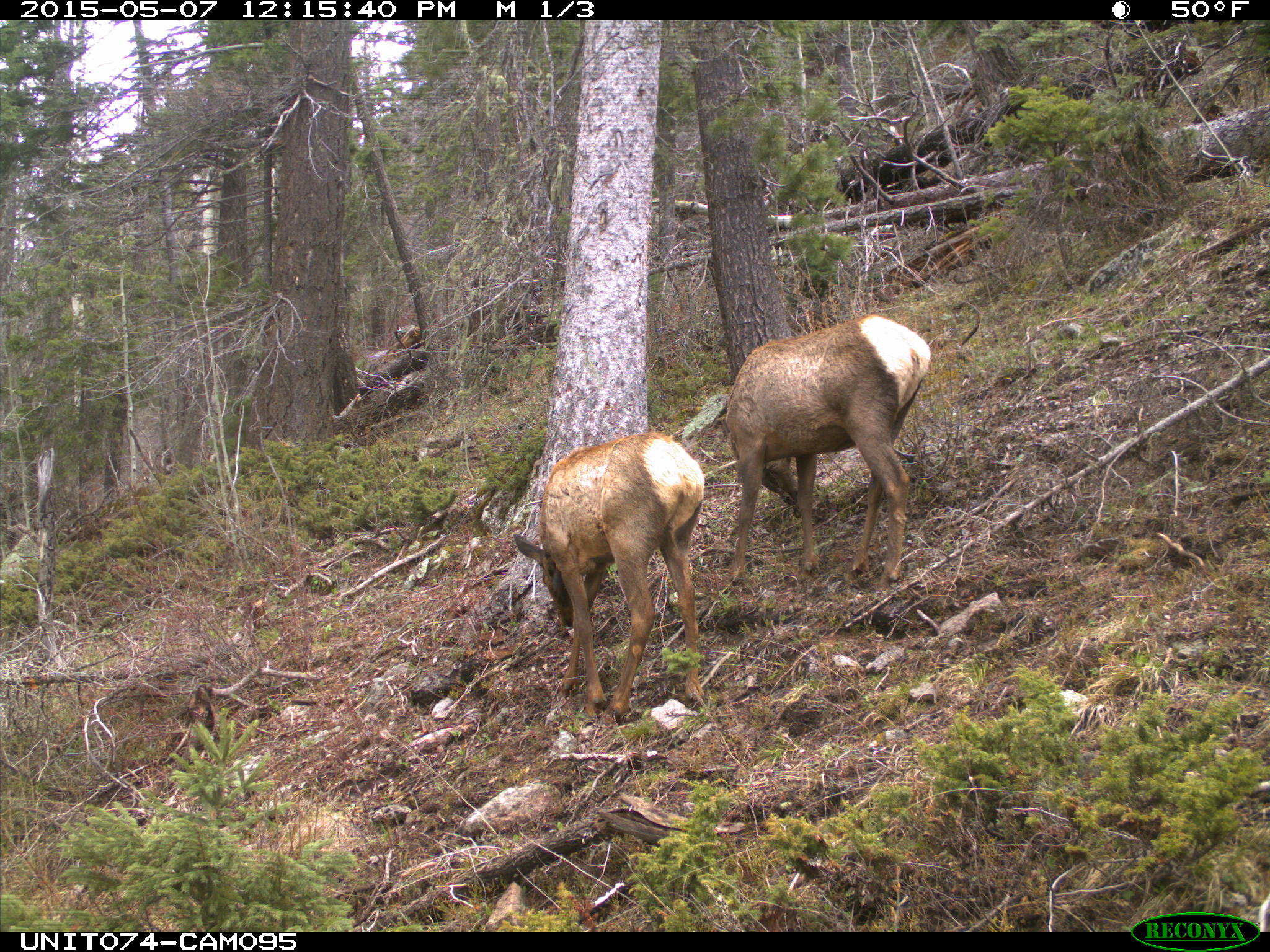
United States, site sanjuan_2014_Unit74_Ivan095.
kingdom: Animalia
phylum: Chordata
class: Mammalia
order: Artiodactyla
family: Cervidae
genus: Cervus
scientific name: Cervus elaphus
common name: red deer